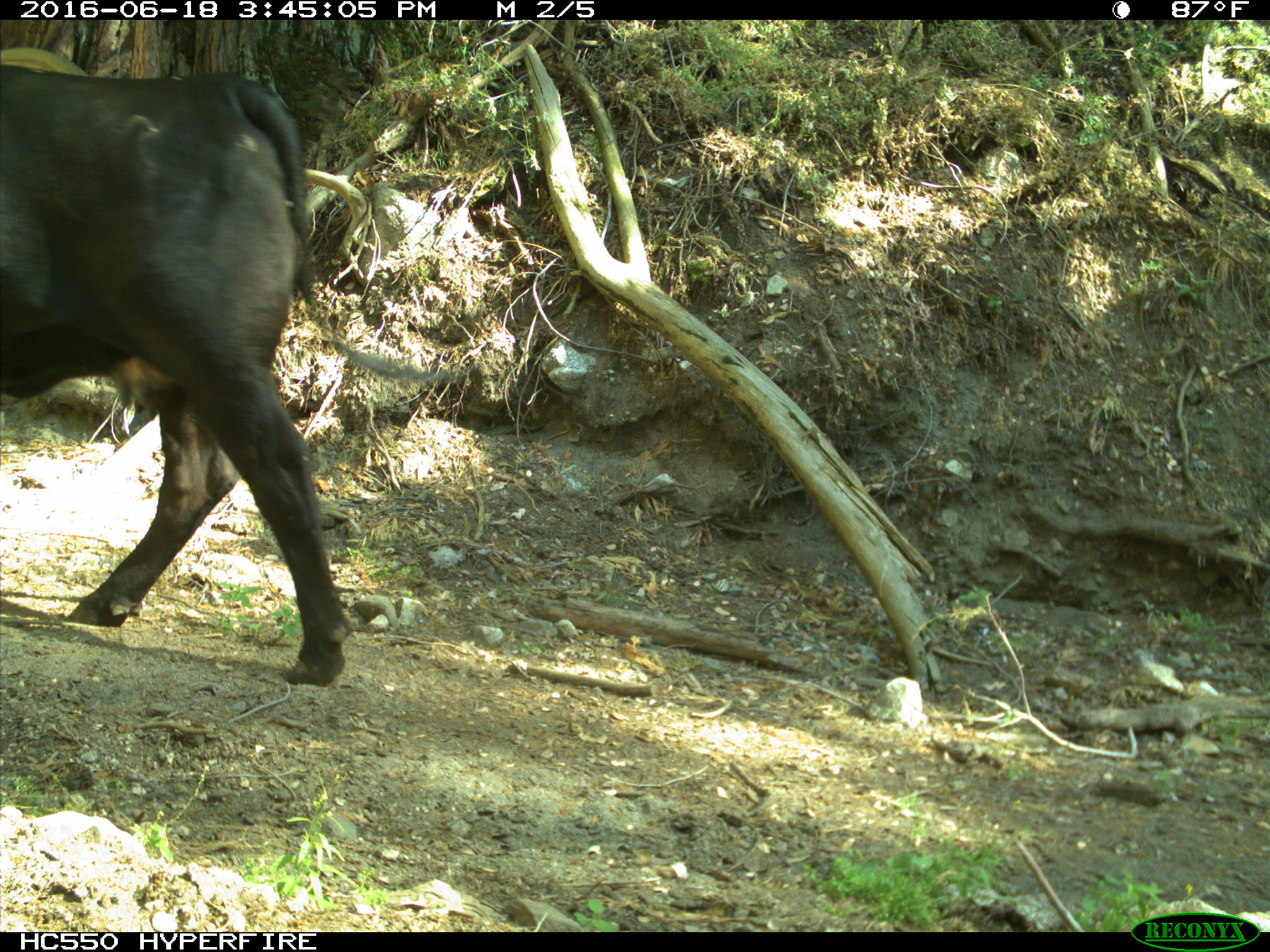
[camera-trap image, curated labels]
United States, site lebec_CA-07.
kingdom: Animalia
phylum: Chordata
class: Mammalia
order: Artiodactyla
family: Bovidae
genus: Bos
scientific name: Bos taurus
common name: domestic cow